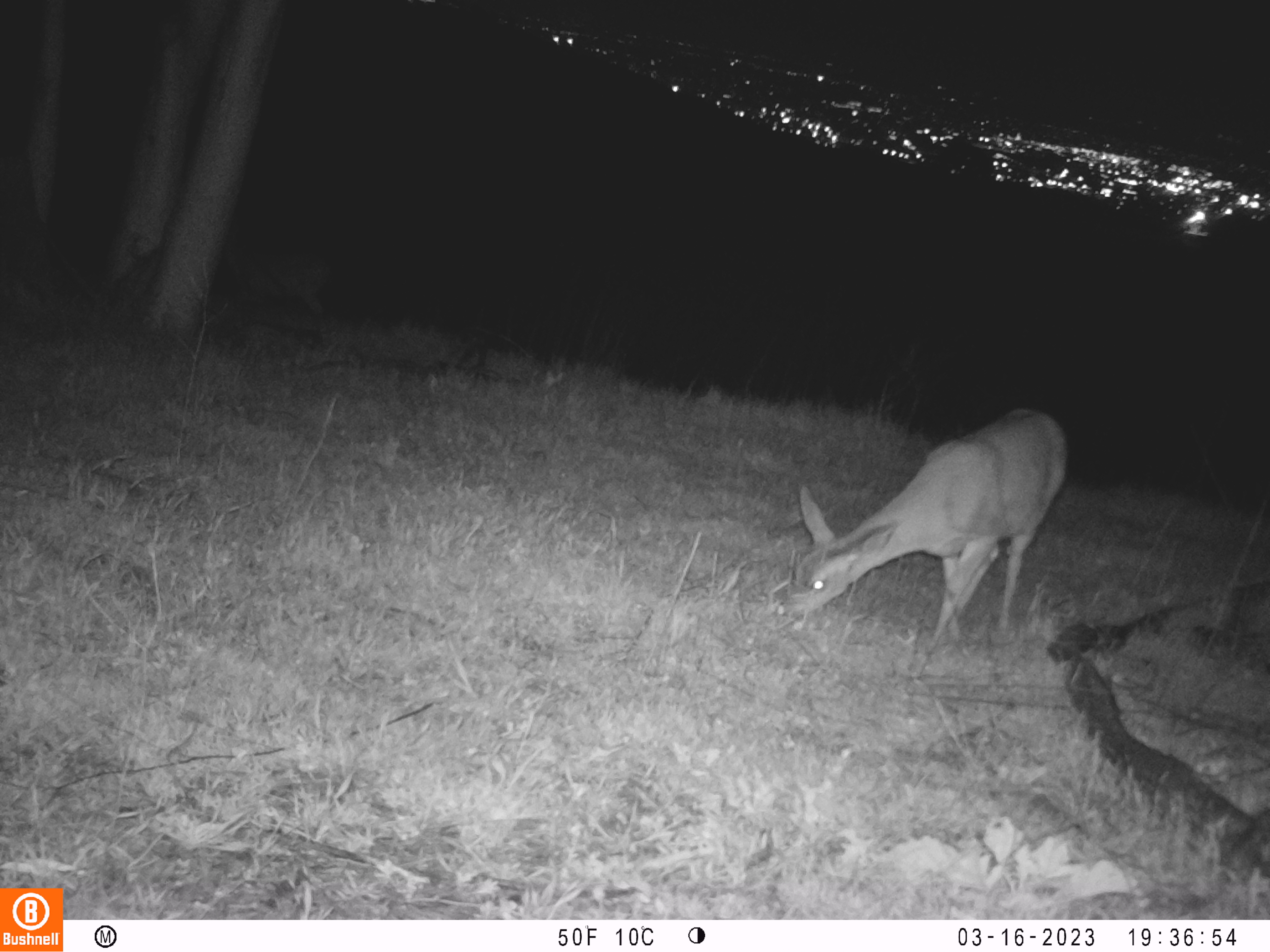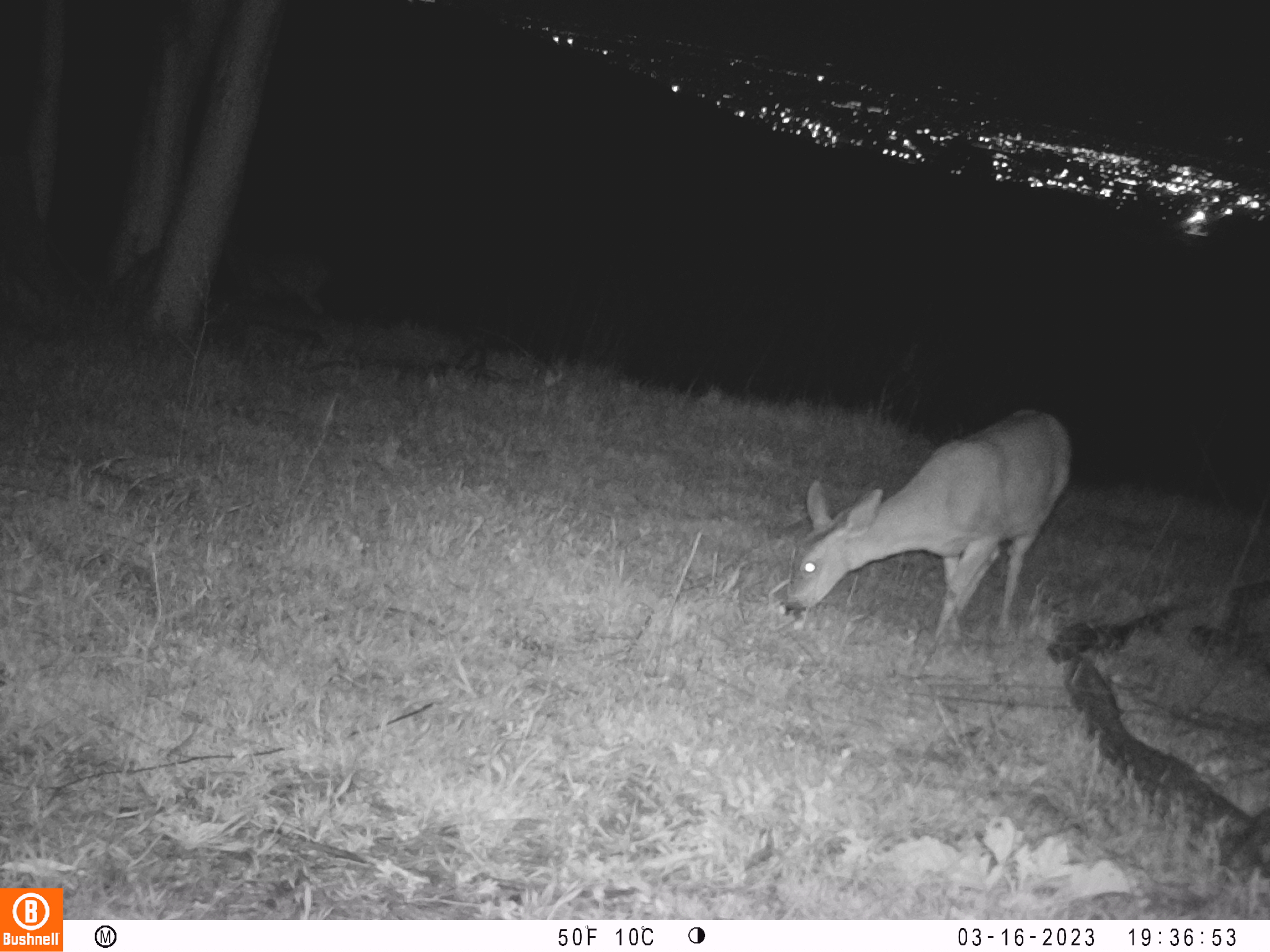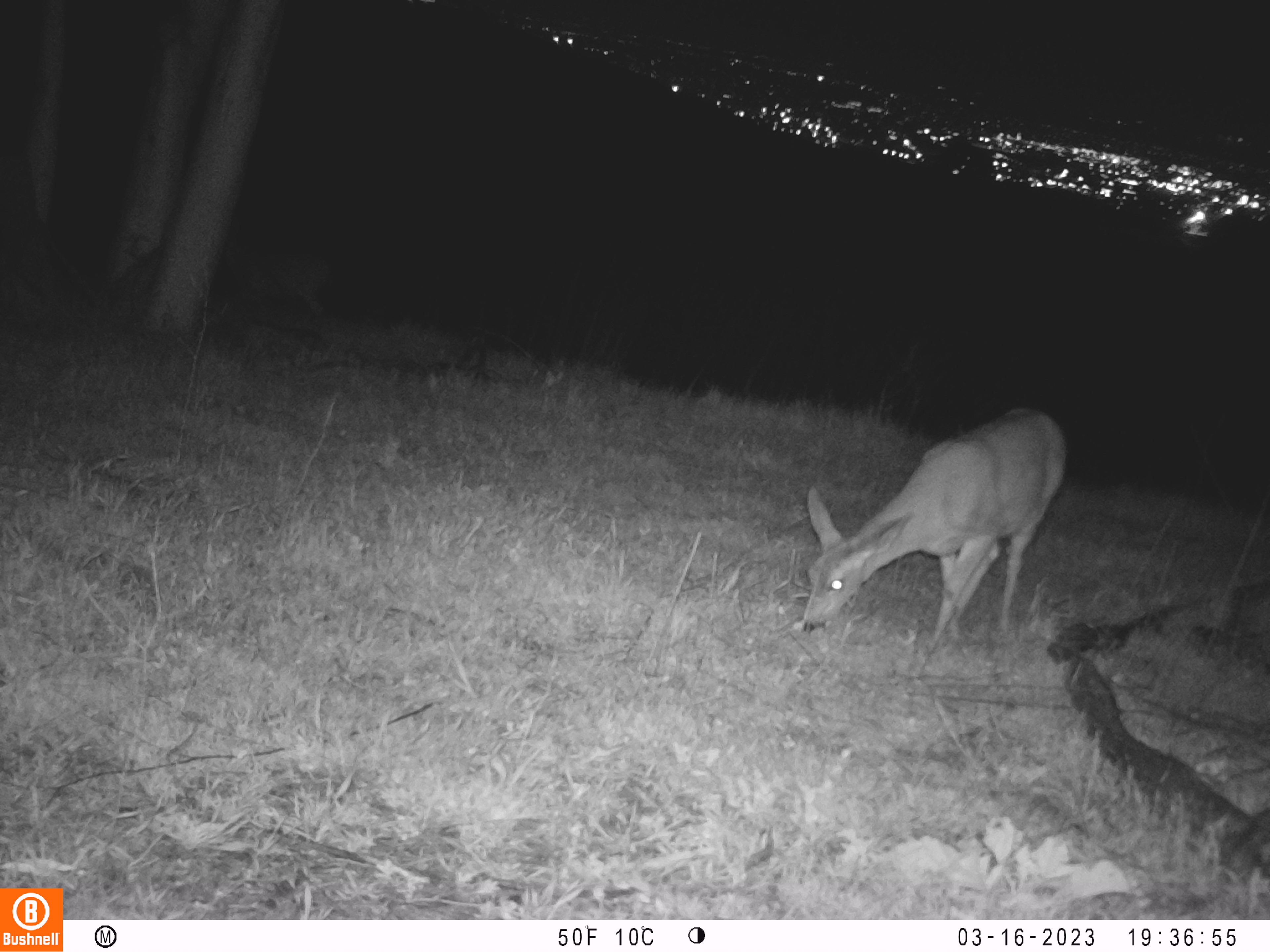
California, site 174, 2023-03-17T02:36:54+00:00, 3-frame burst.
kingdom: Animalia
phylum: Chordata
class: Mammalia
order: Artiodactyla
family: Cervidae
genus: Odocoileus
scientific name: Odocoileus hemionus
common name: mule deer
Mule deer (Odocoileus hemionus).